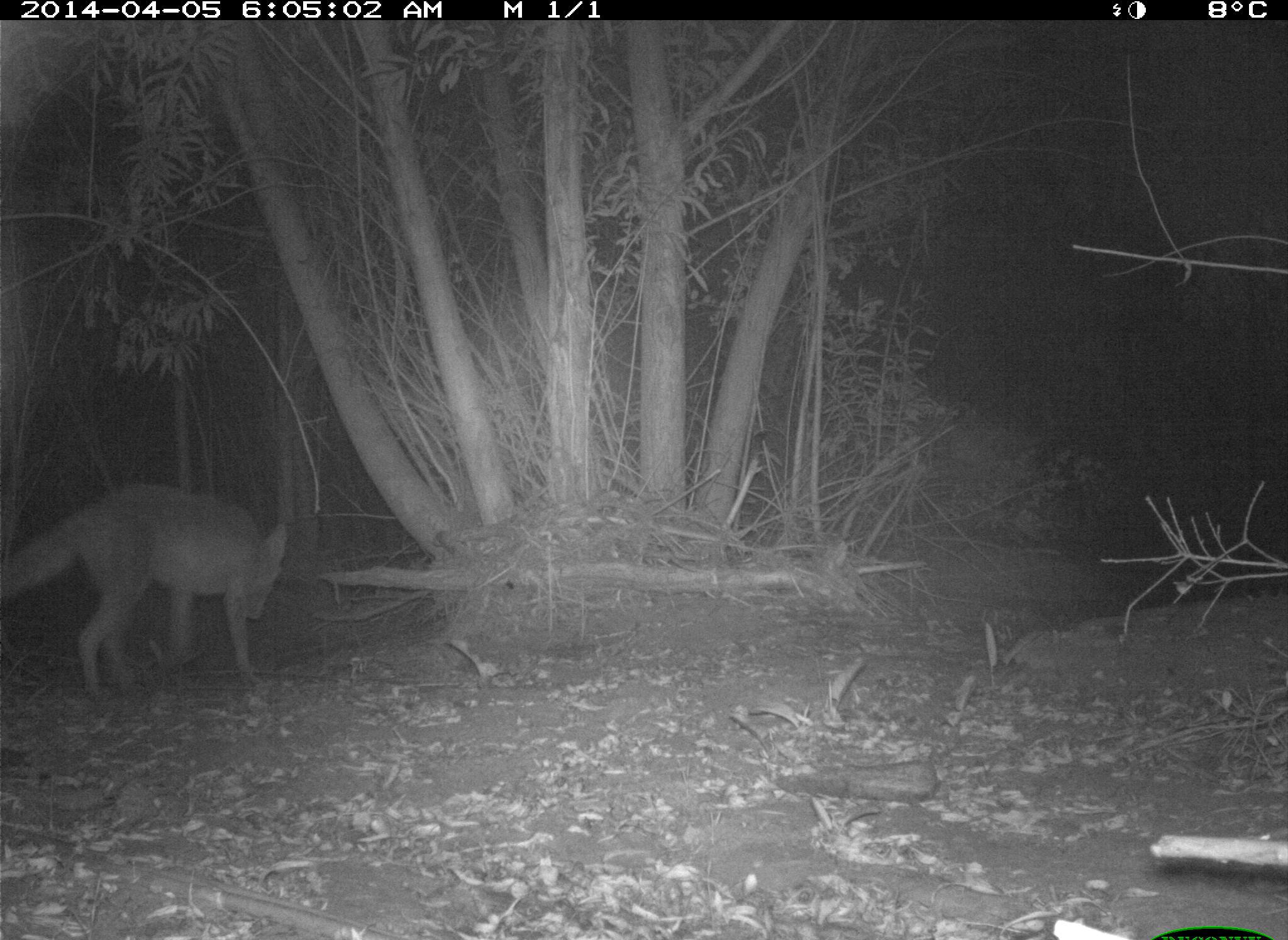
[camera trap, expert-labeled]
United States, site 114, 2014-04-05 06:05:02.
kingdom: Animalia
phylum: Chordata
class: Mammalia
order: Carnivora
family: Canidae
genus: Canis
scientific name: Canis latrans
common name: coyote